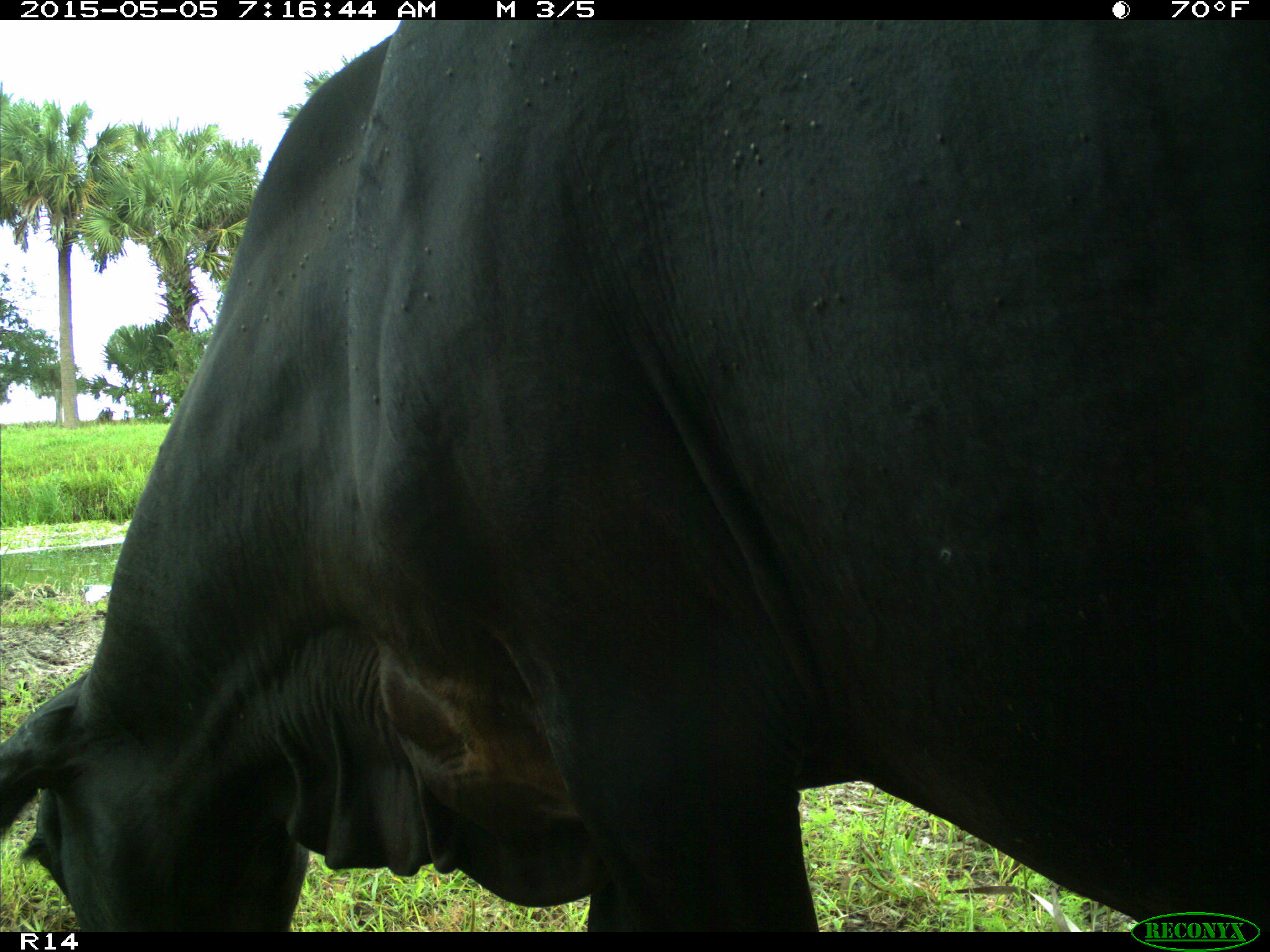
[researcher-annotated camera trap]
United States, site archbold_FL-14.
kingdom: Animalia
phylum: Chordata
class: Mammalia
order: Artiodactyla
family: Bovidae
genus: Bos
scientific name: Bos taurus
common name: domestic cow